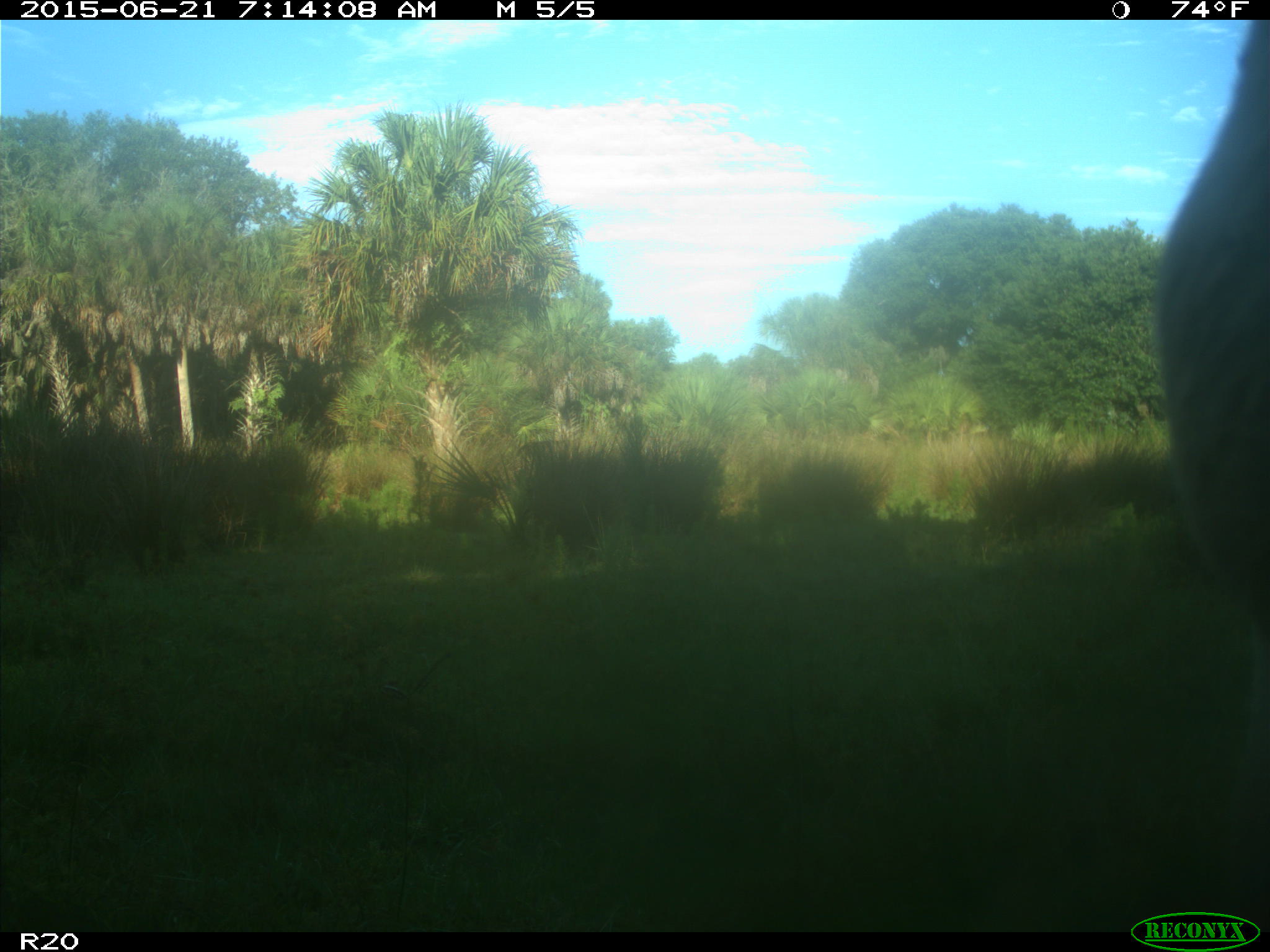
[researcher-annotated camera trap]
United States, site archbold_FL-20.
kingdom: Animalia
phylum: Chordata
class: Mammalia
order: Artiodactyla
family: Bovidae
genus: Bos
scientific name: Bos taurus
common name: domestic cow